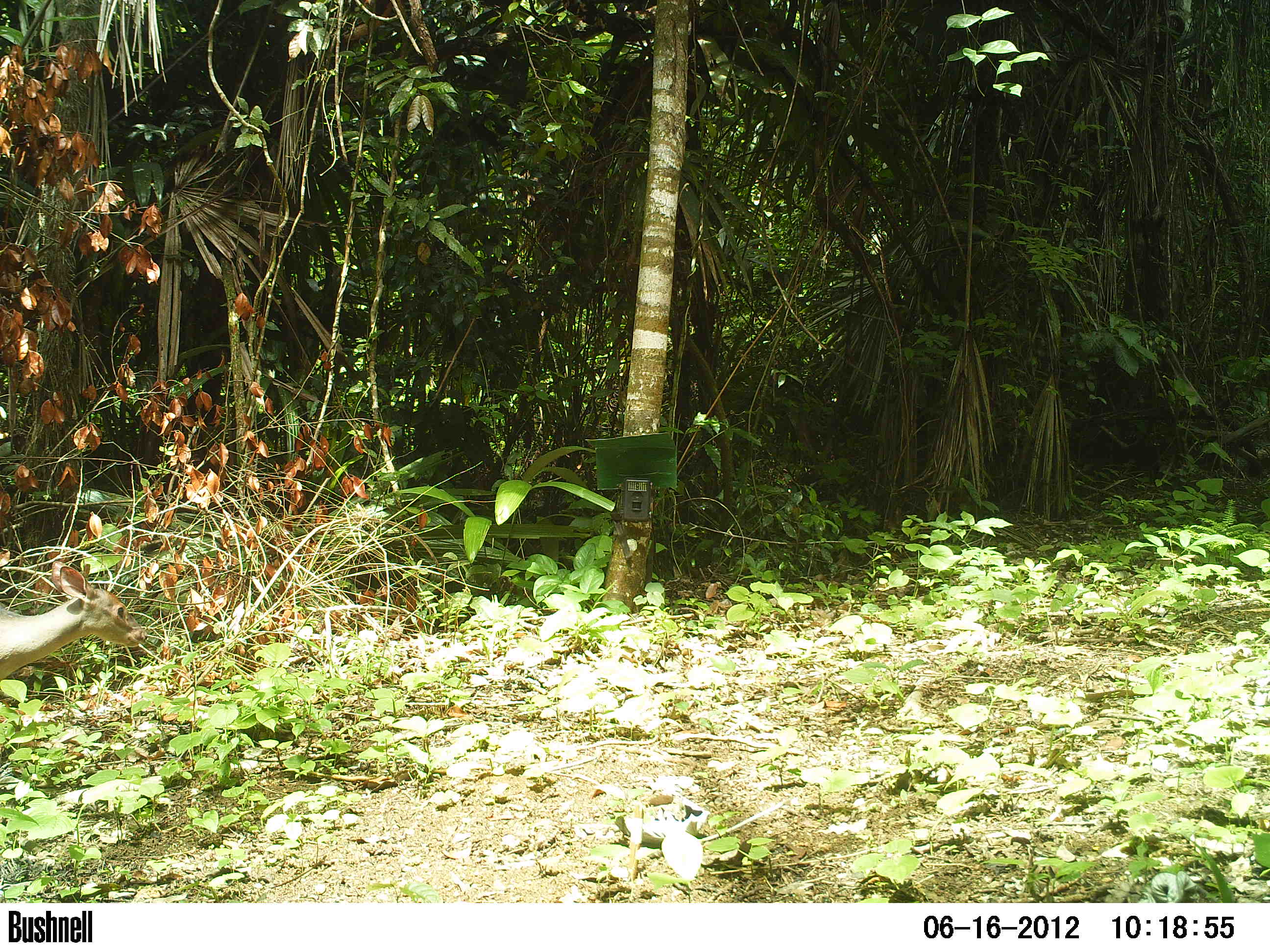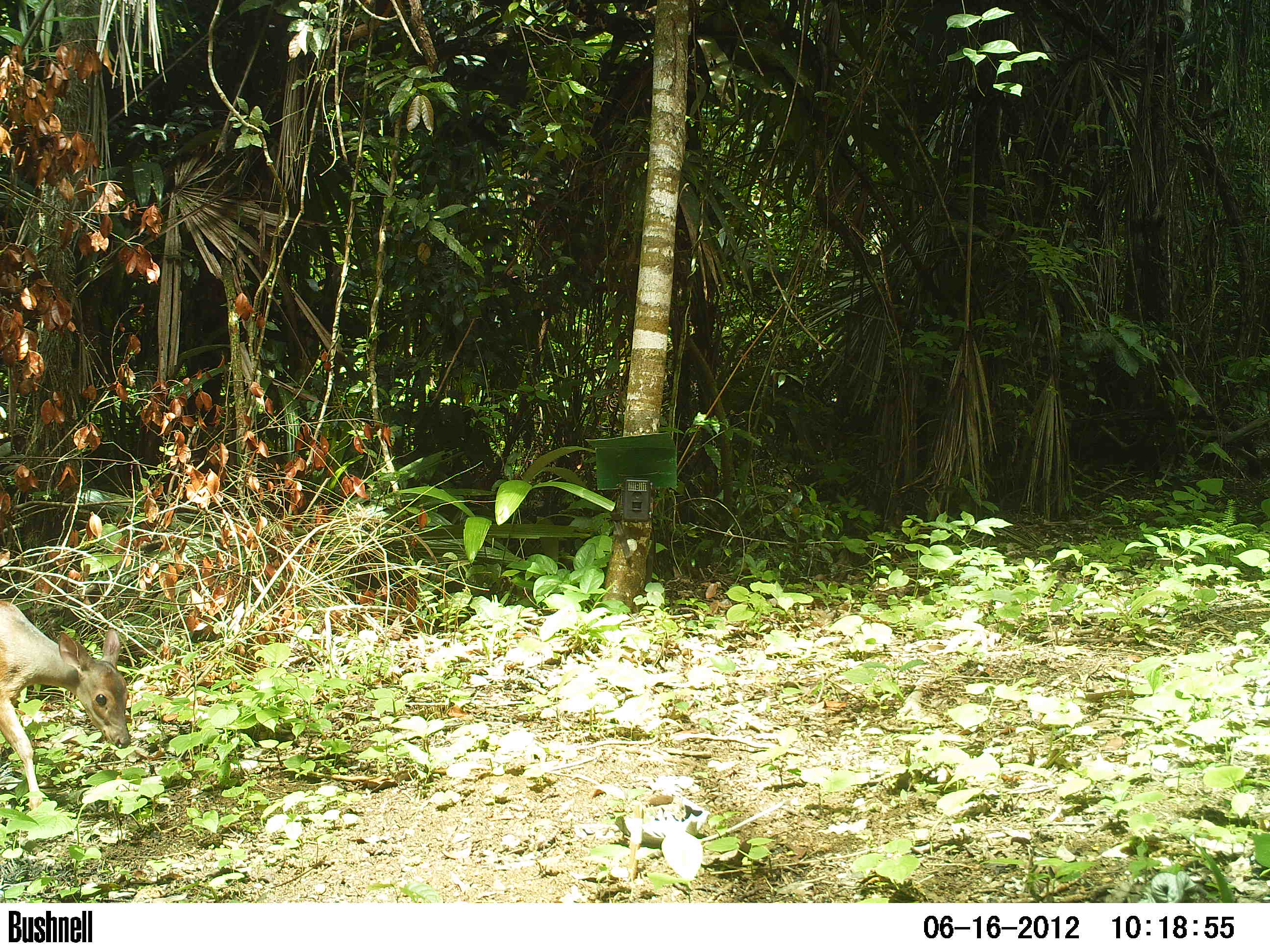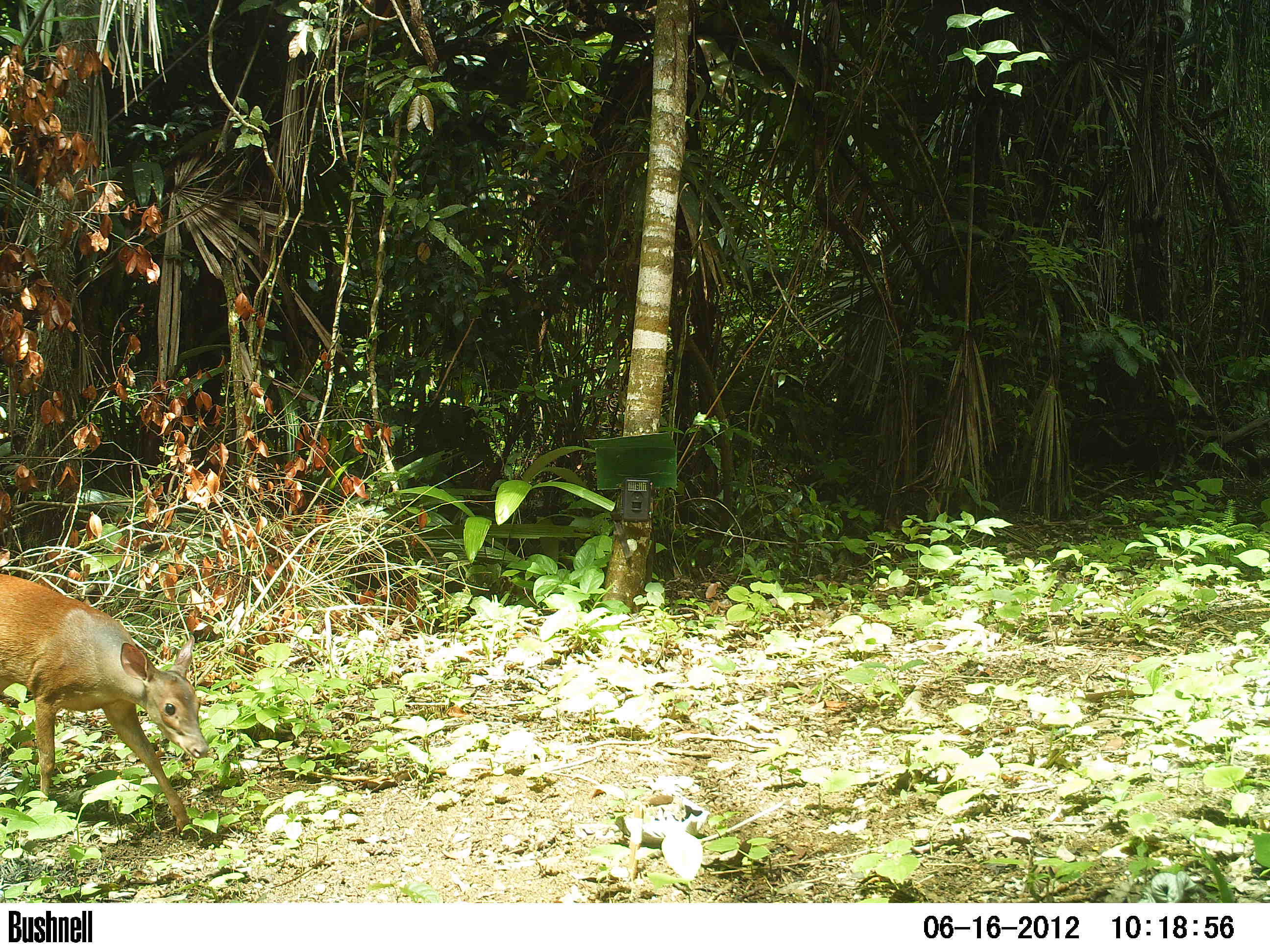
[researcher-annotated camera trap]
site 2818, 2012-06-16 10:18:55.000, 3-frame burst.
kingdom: Animalia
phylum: Chordata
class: Mammalia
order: Artiodactyla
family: Cervidae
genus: Mazama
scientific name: Mazama temama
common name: central american red brocket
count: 1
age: adult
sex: female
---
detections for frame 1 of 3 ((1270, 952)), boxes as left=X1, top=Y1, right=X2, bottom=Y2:
mazama temama: left=0, top=559, right=148, bottom=683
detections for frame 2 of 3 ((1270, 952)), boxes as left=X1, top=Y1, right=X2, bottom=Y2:
mazama temama: left=0, top=599, right=131, bottom=815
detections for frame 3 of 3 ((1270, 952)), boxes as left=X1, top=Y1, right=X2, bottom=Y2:
mazama temama: left=0, top=573, right=209, bottom=839